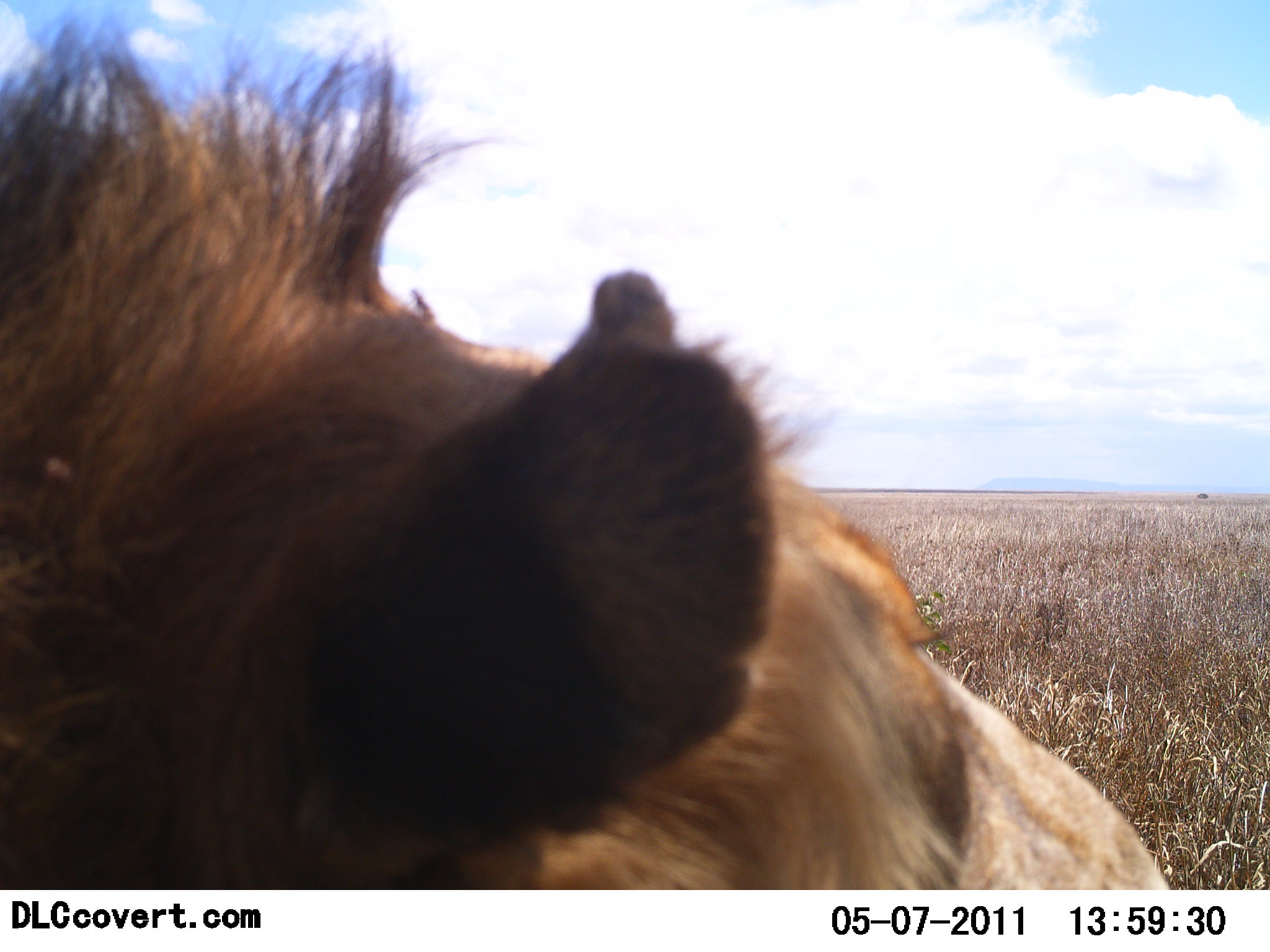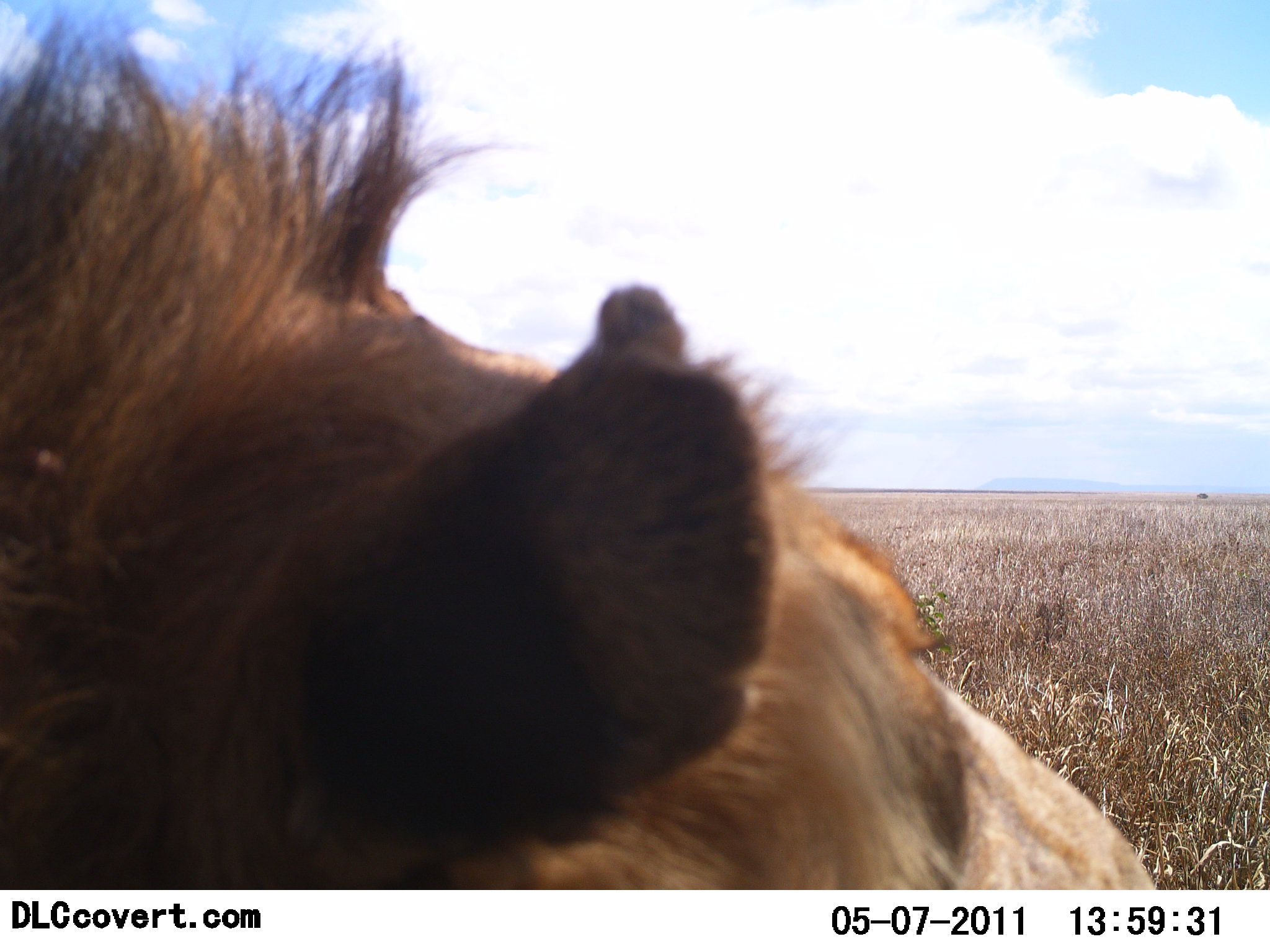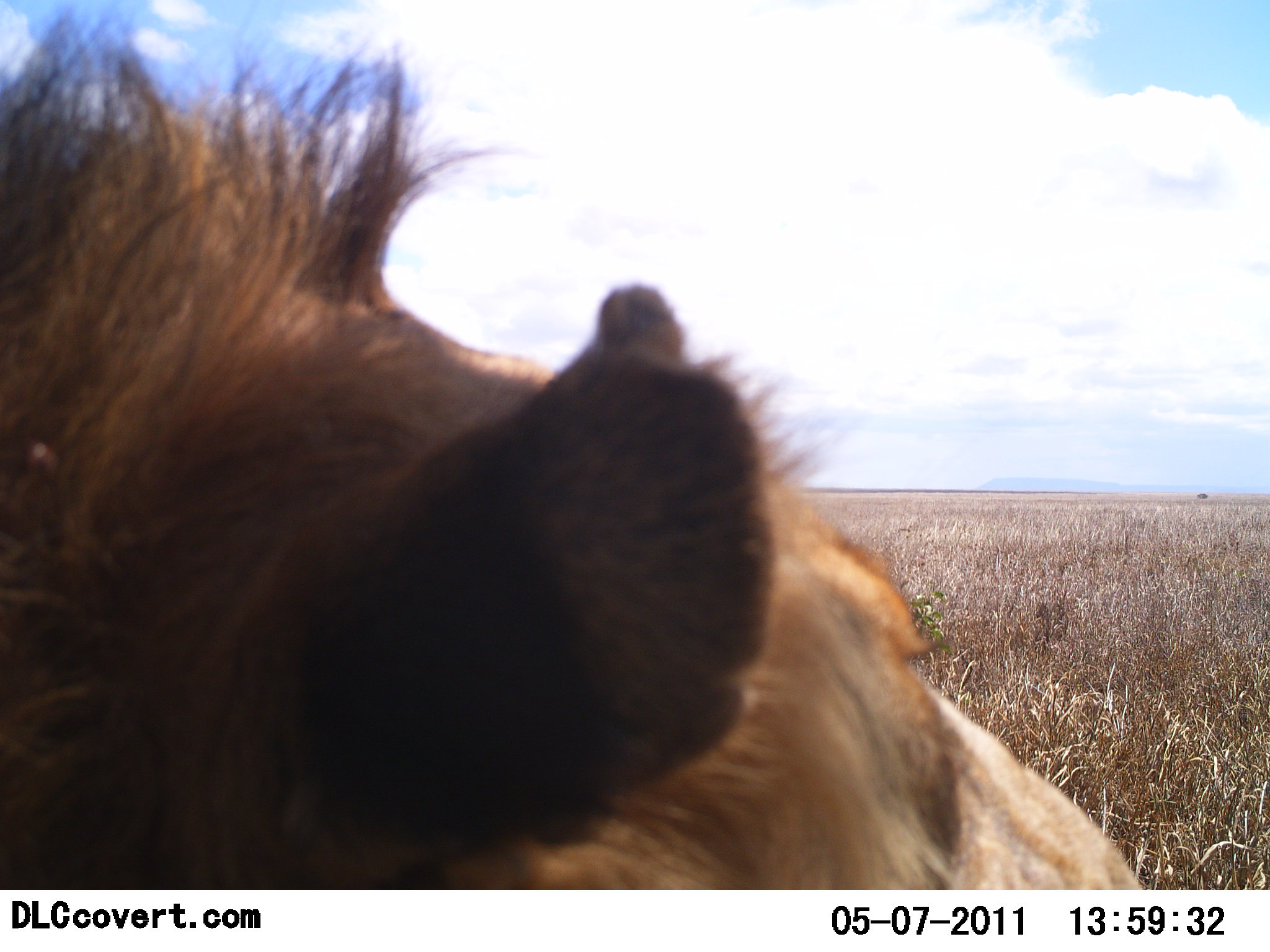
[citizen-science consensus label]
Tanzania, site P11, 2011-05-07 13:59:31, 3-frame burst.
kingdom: Animalia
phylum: Chordata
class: Mammalia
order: Carnivora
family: Felidae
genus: Panthera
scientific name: Panthera leo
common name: lion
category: lionmale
Lionmale (lion) (Panthera leo), count 1. Behavior (volunteer vote fractions): standing 0%, resting 100%, moving 11%, interacting 0%. Young present (vote fraction): 0%. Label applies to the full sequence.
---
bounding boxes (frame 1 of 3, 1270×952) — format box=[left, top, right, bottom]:
animal: box=[0, 0, 1176, 890]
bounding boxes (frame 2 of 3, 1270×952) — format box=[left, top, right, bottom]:
animal: box=[0, 3, 1159, 889]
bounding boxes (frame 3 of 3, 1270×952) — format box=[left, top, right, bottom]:
animal: box=[0, 1, 1146, 890]